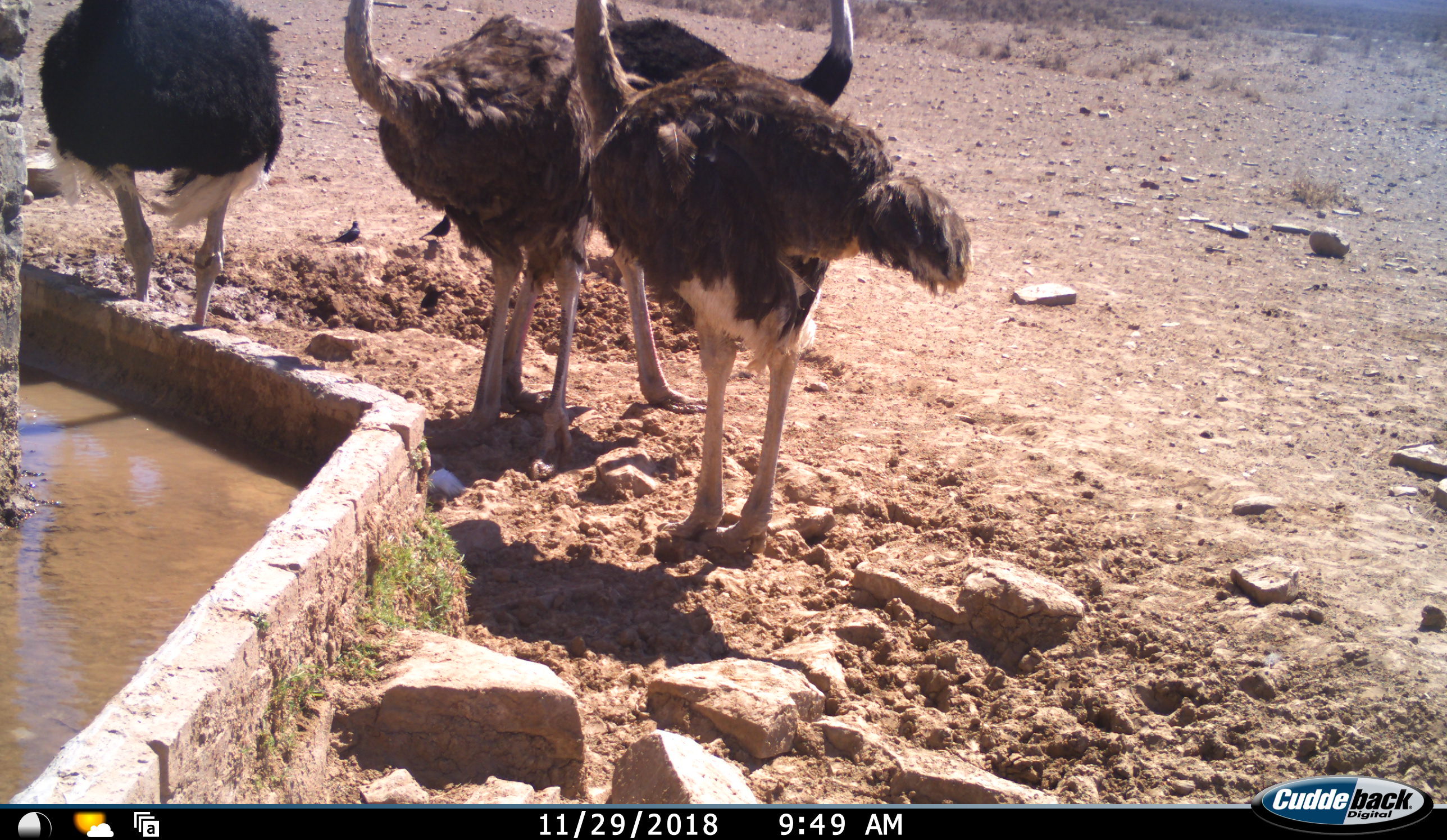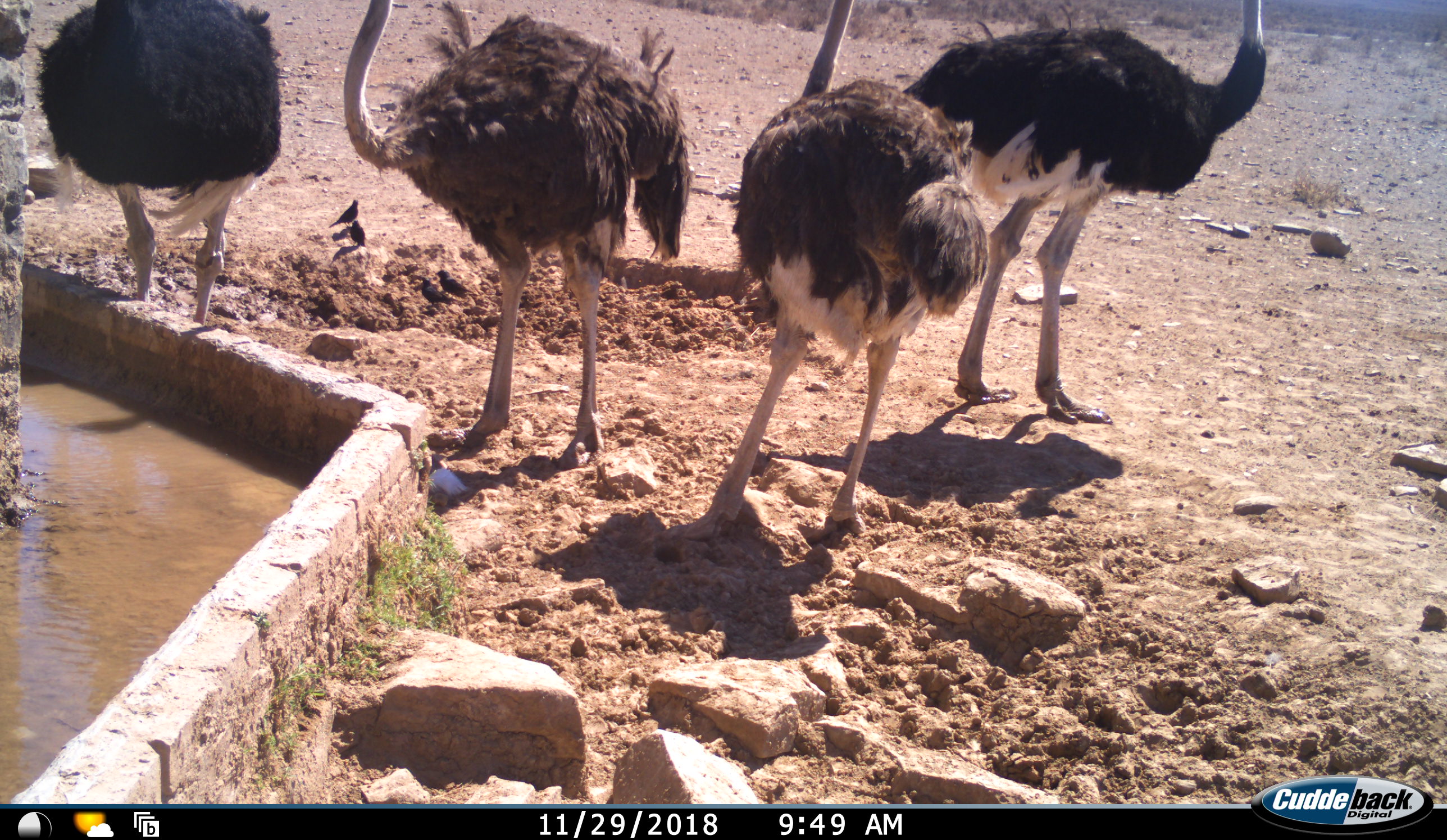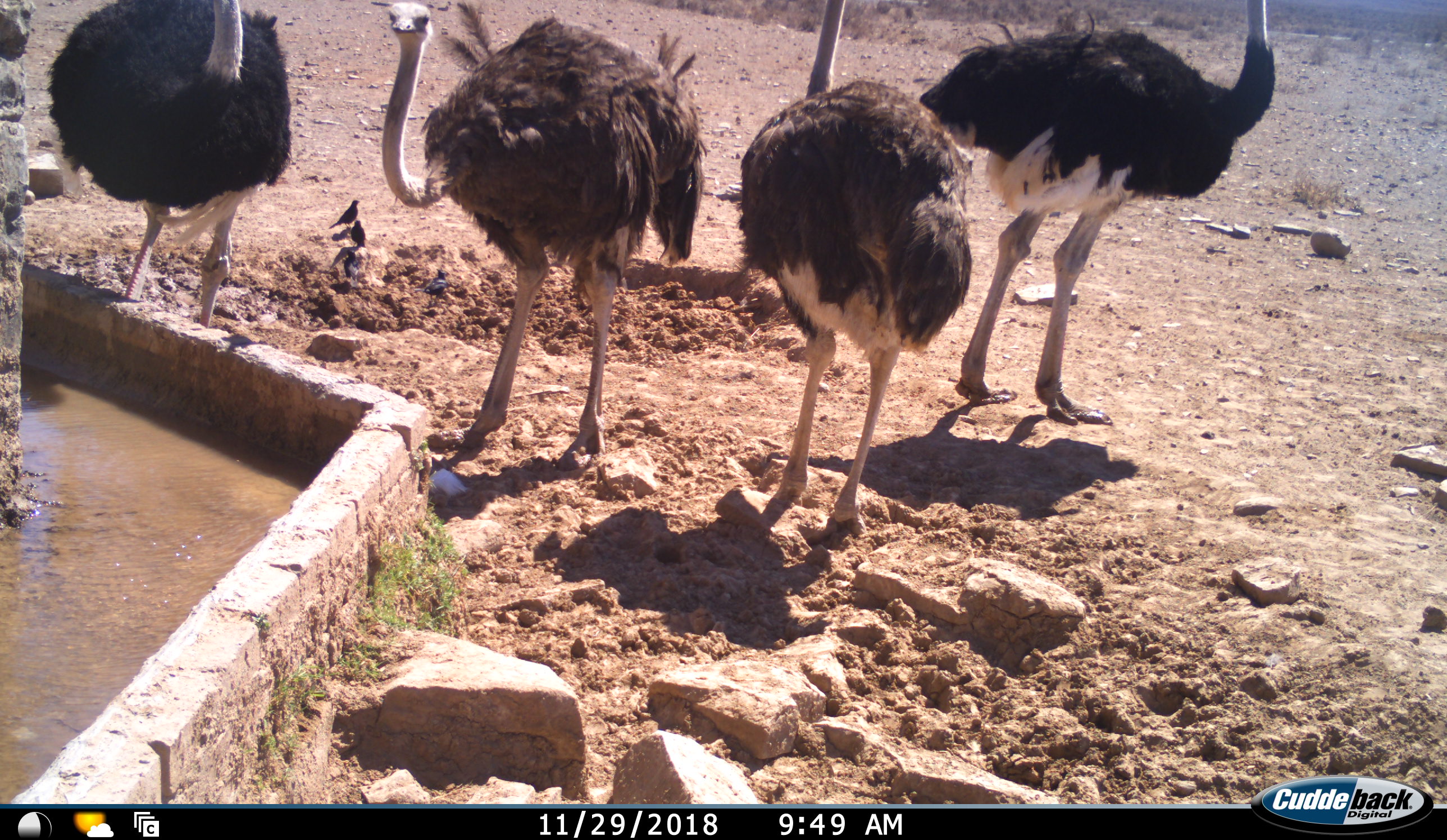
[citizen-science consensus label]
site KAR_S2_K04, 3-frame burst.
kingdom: Animalia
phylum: Chordata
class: Aves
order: Struthioniformes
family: Struthionidae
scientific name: Struthionidae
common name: ostrich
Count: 4.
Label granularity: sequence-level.